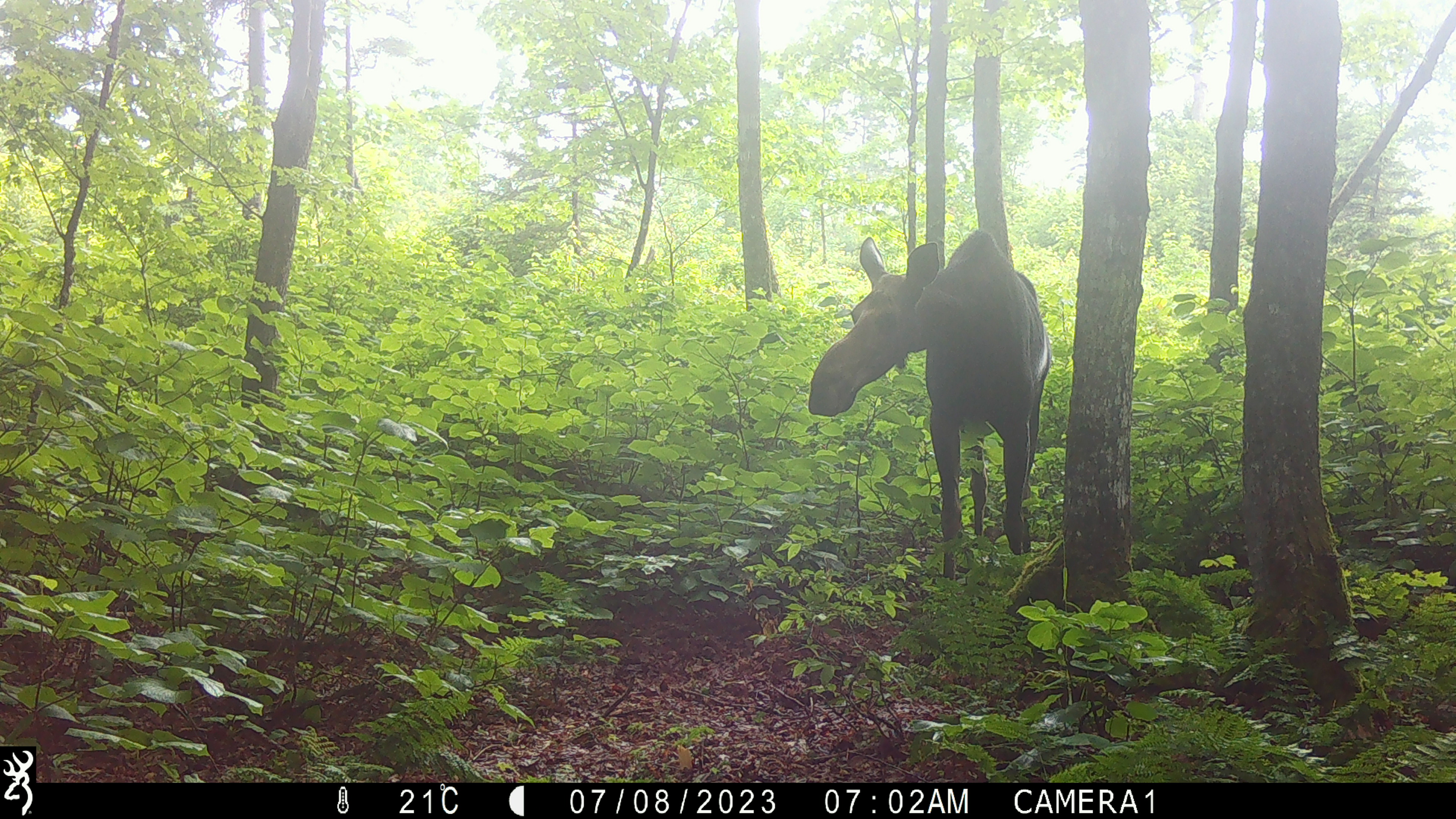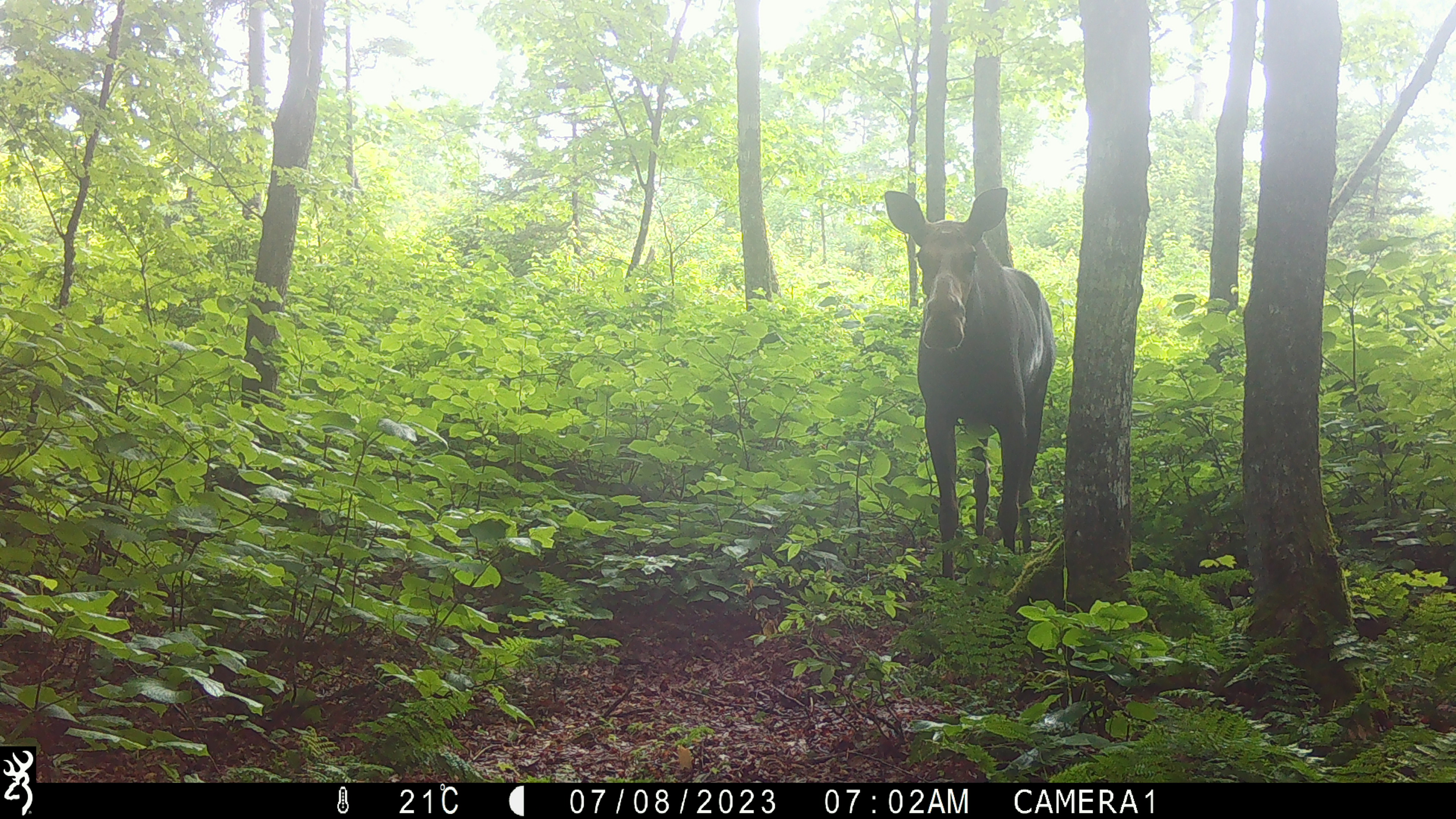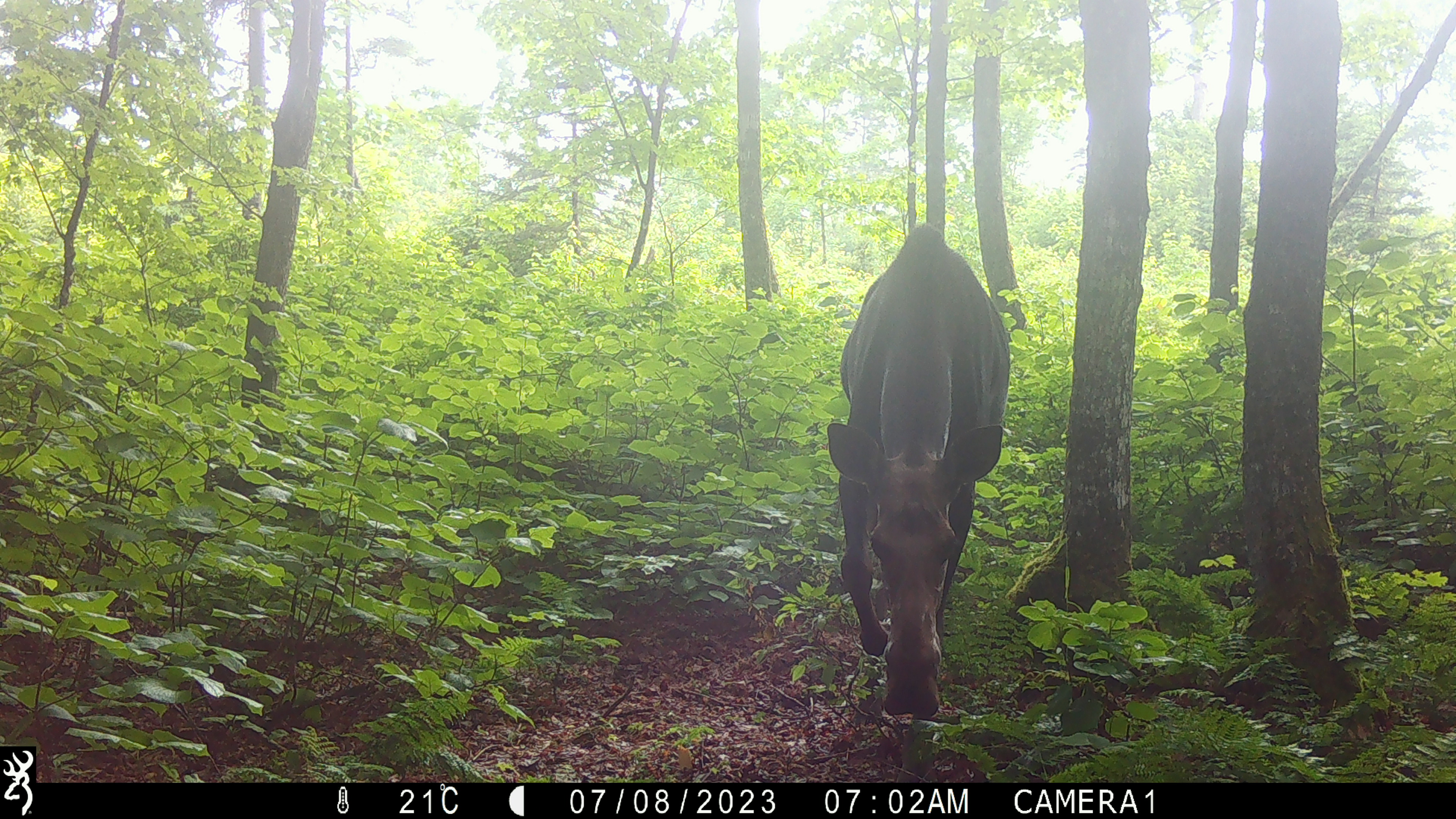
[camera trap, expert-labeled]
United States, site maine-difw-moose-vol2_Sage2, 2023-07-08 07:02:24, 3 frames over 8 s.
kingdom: Animalia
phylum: Chordata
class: Mammalia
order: Artiodactyla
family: Cervidae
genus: Alces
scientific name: Alces alces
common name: moose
Moose (Alces alces).